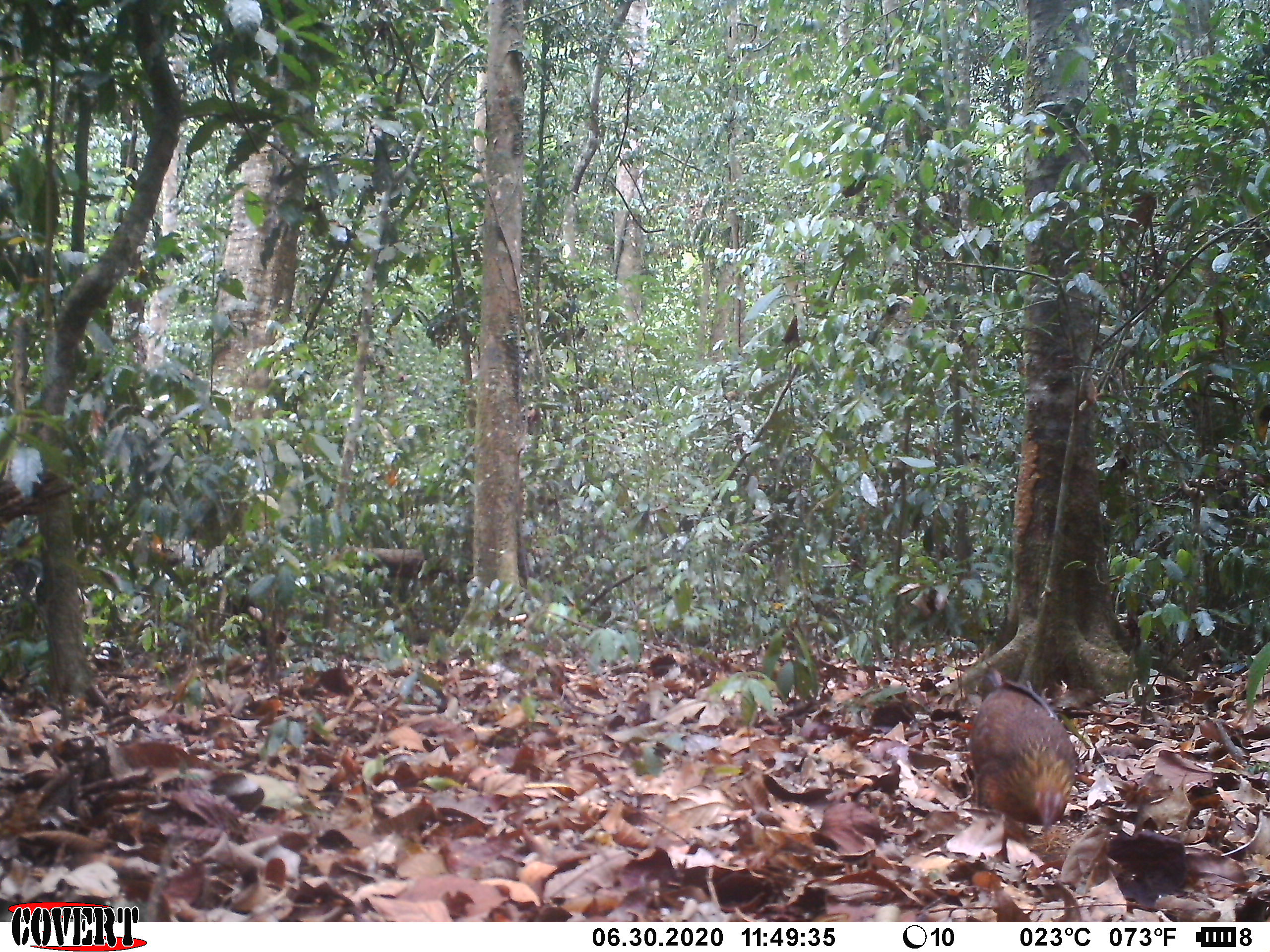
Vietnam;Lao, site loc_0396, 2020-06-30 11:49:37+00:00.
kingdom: Animalia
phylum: Chordata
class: Aves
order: Galliformes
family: Phasianidae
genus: Gallus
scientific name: Gallus gallus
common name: red junglefowl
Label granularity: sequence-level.